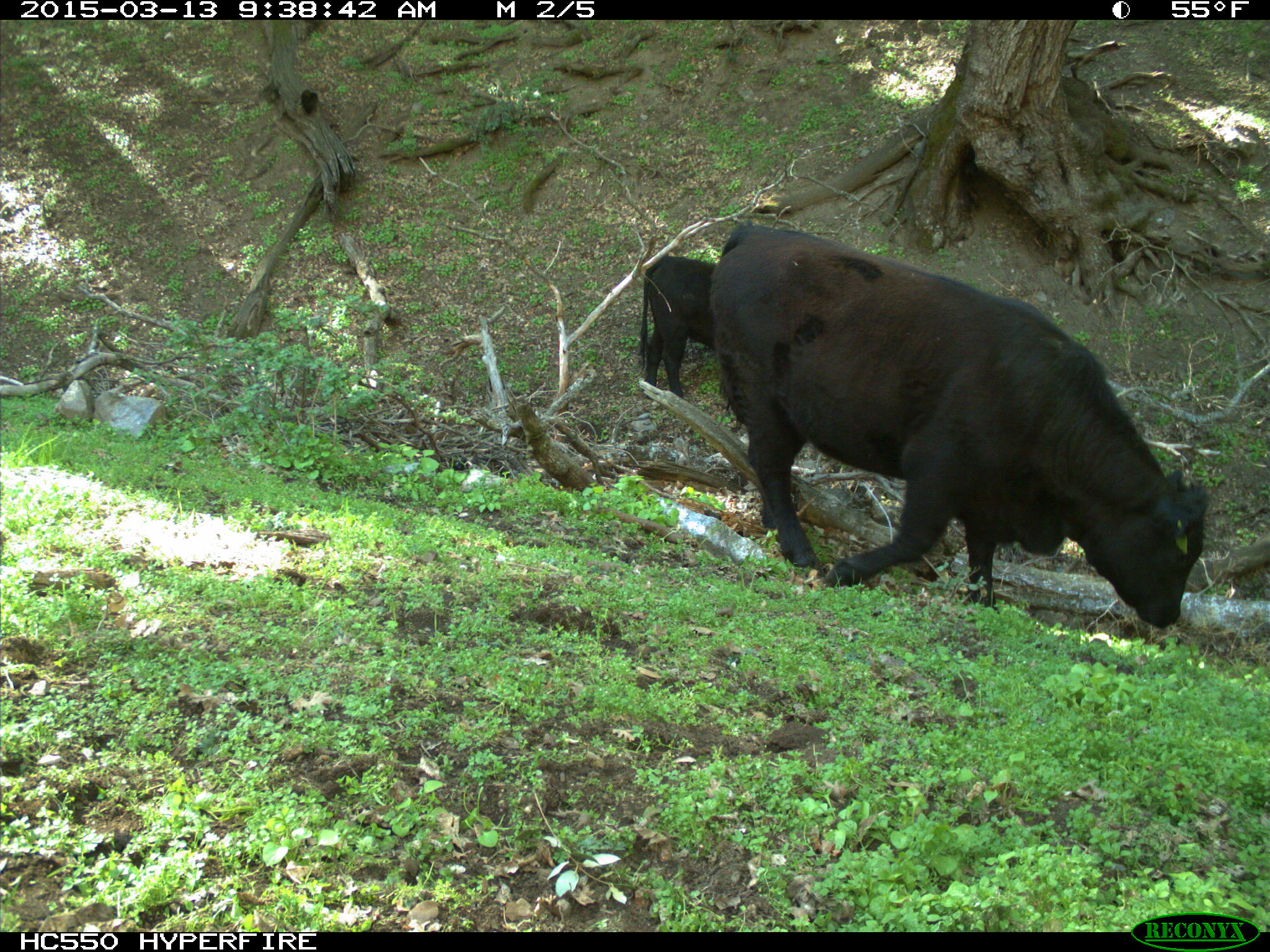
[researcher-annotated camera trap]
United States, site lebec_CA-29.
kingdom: Animalia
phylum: Chordata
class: Mammalia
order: Artiodactyla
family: Bovidae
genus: Bos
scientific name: Bos taurus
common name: domestic cow